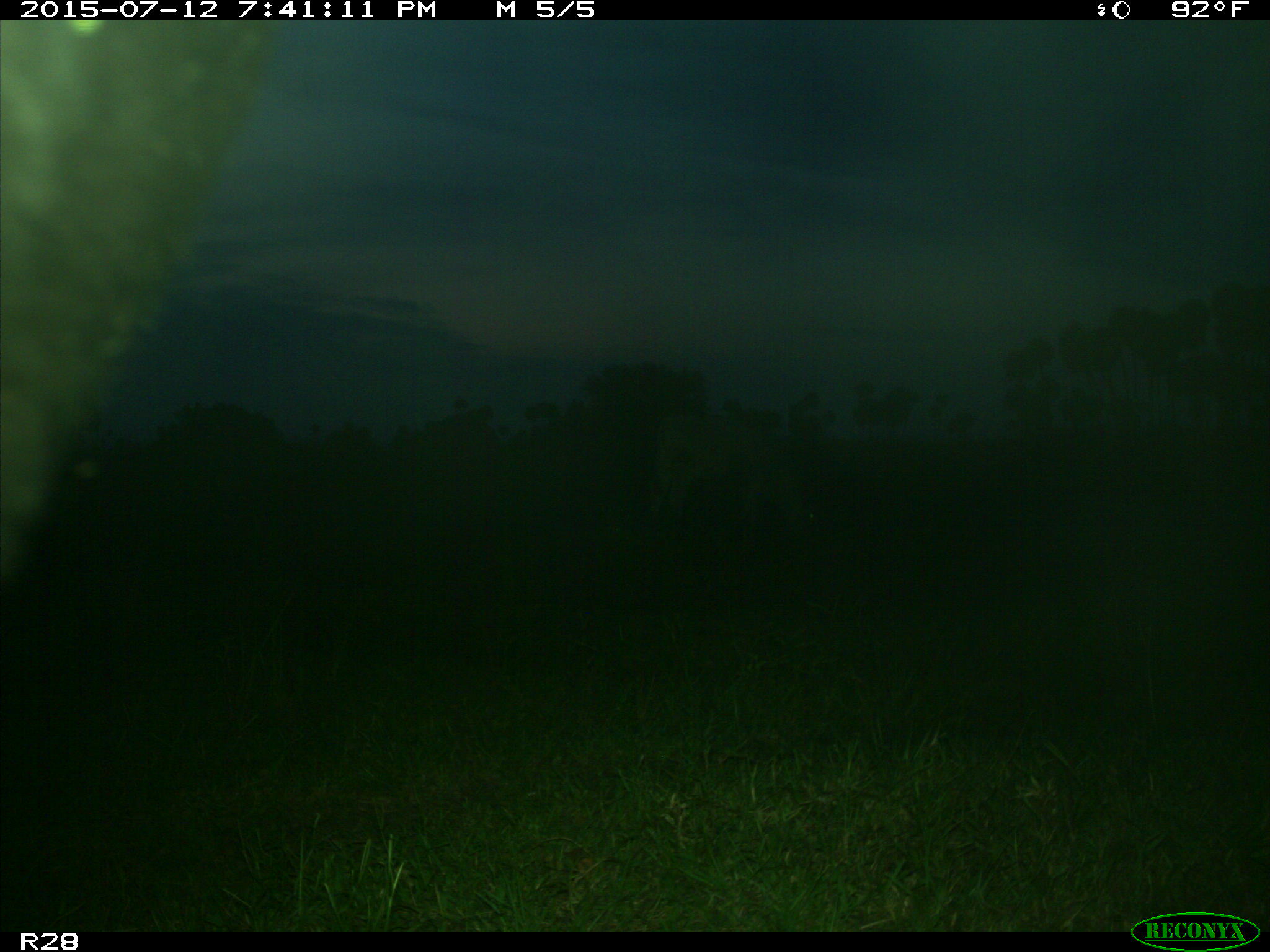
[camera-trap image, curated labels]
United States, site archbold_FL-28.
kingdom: Animalia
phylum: Chordata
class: Mammalia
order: Artiodactyla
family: Bovidae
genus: Bos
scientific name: Bos taurus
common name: domestic cow